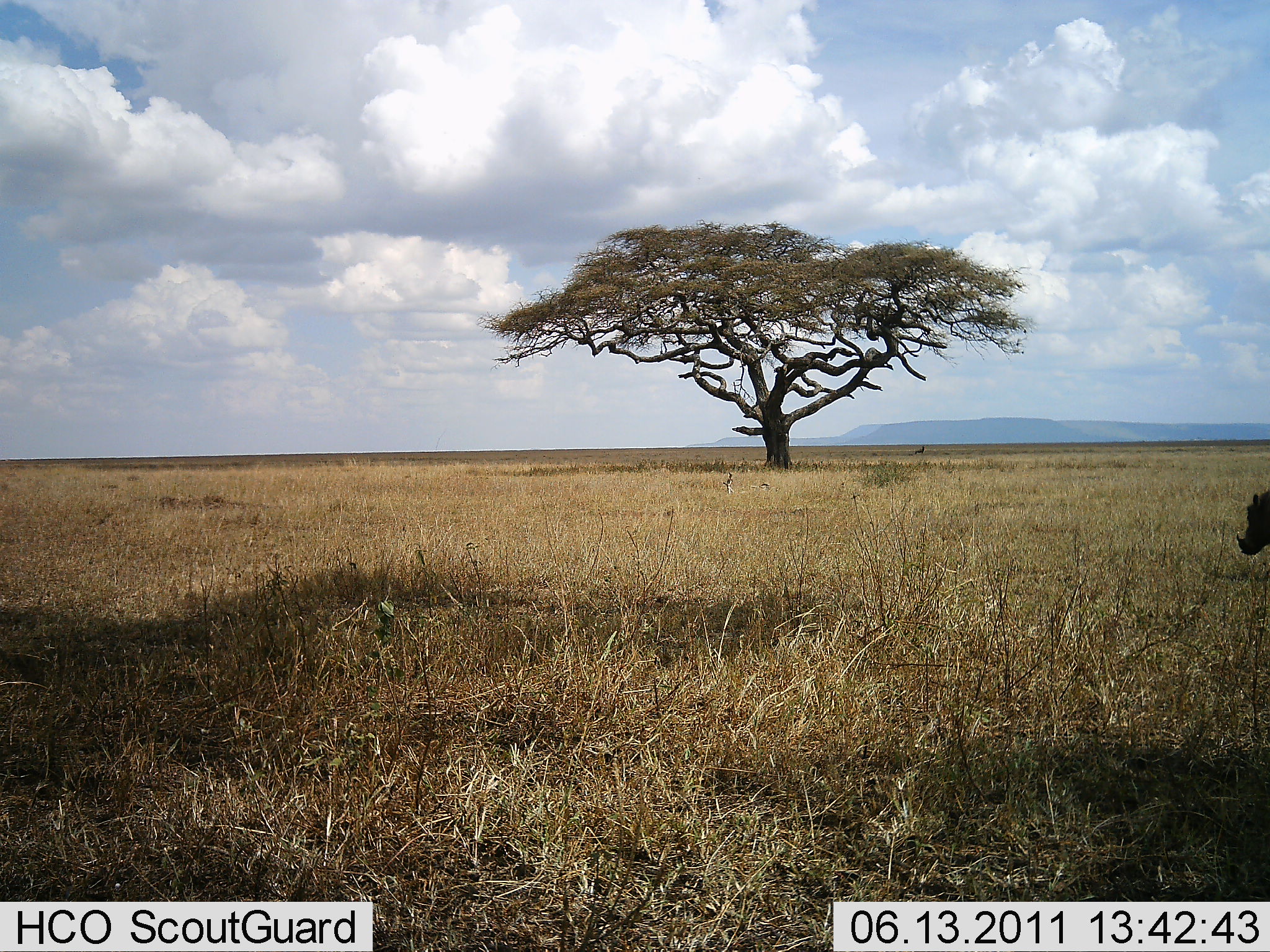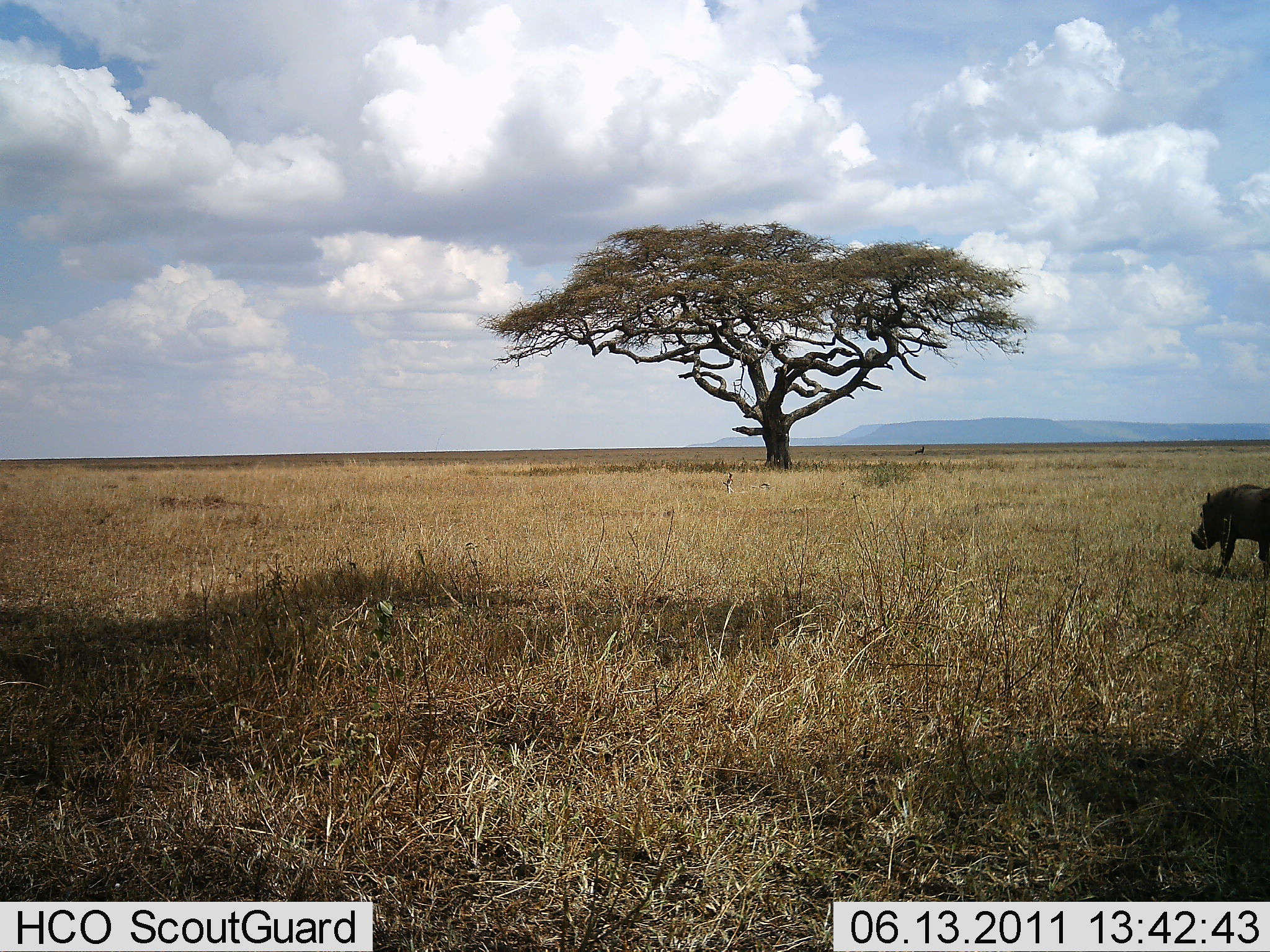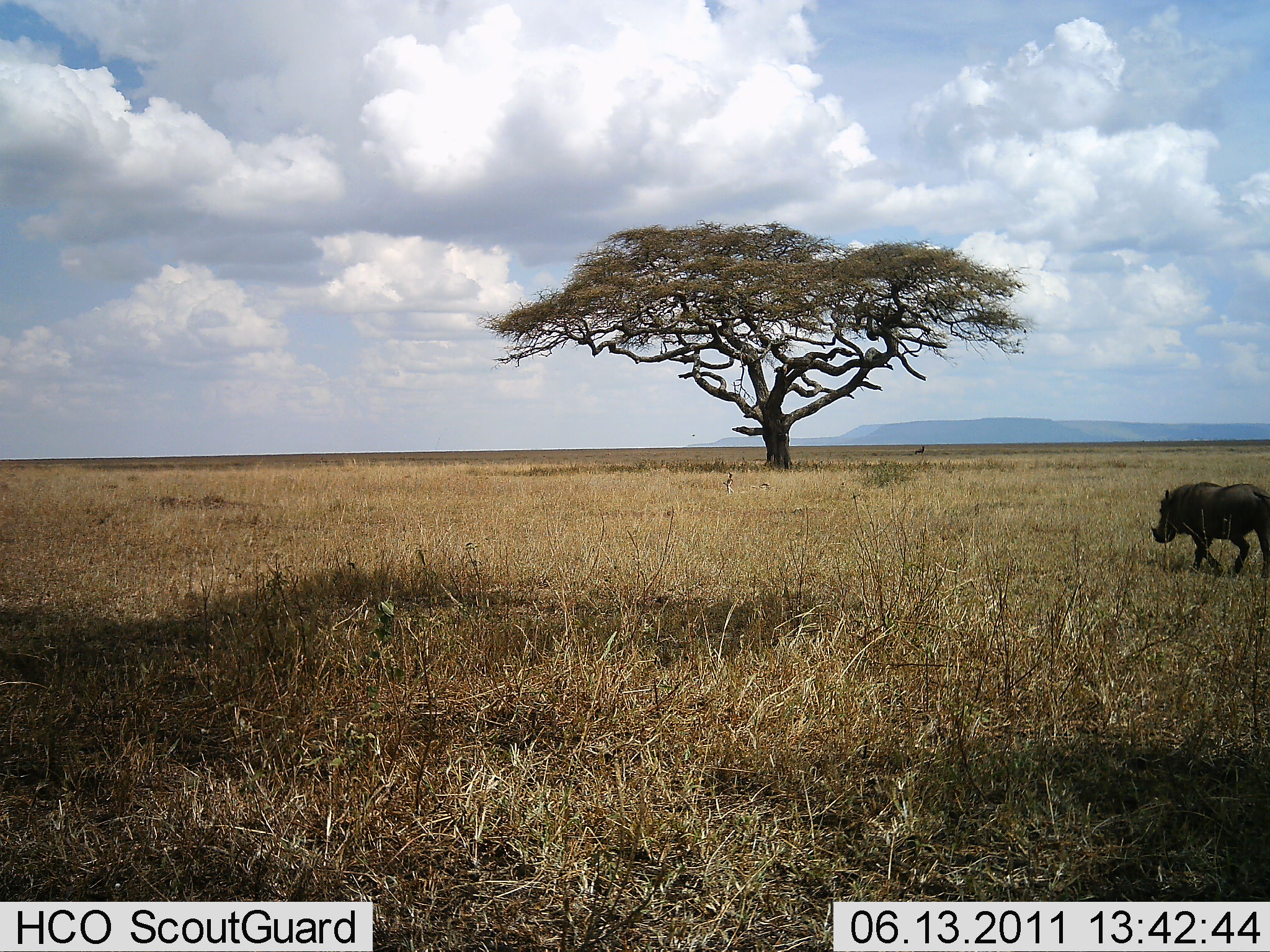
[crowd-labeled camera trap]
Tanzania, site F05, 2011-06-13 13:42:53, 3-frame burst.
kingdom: Animalia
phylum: Chordata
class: Mammalia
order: Artiodactyla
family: Suidae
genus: Phacochoerus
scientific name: Phacochoerus africanus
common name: warthog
Warthog (Phacochoerus africanus), count 1. Behavior (volunteer vote fractions): standing 0%, resting 0%, moving 100%, interacting 0%. Young present (vote fraction): 0%. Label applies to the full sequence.